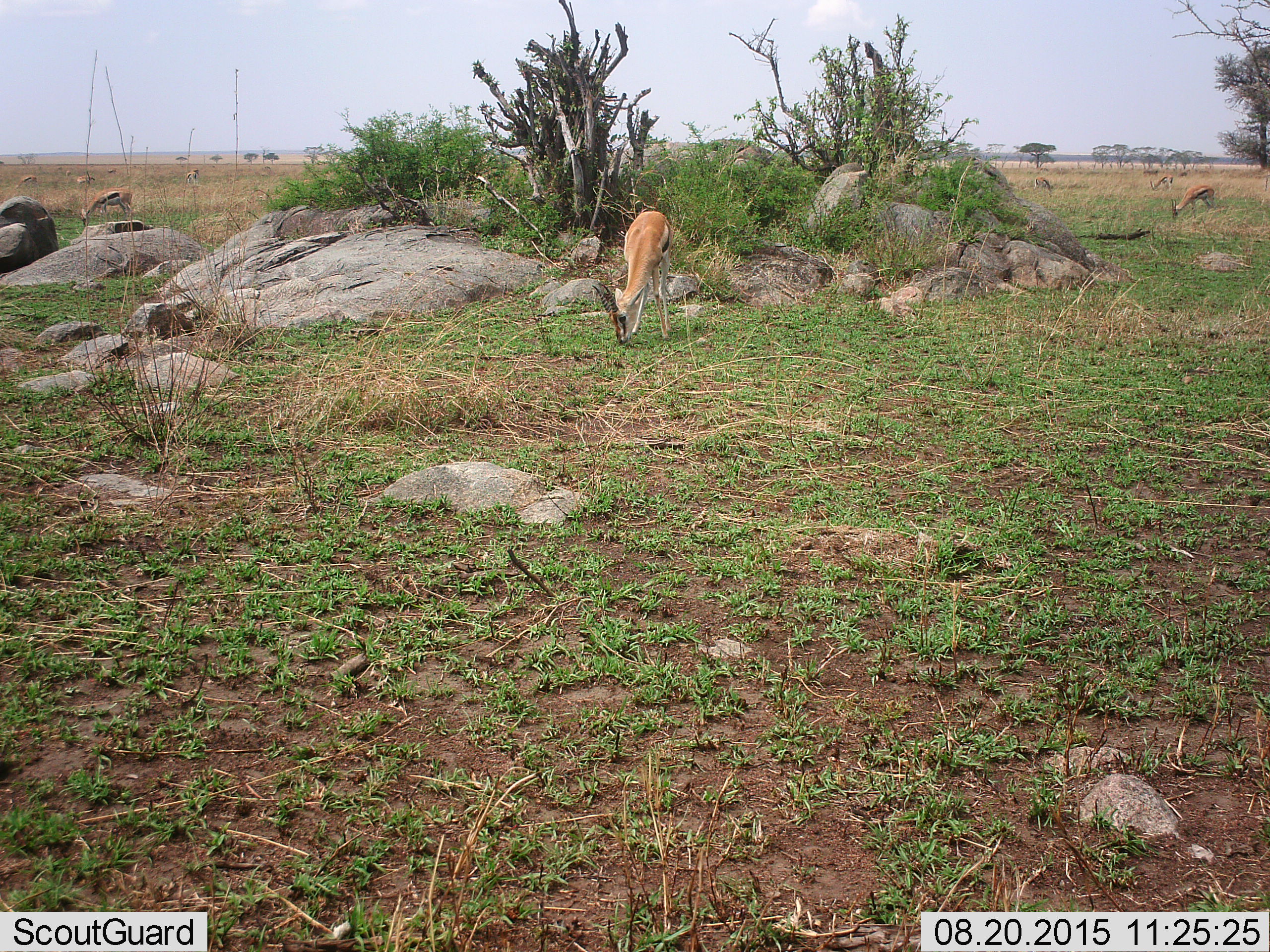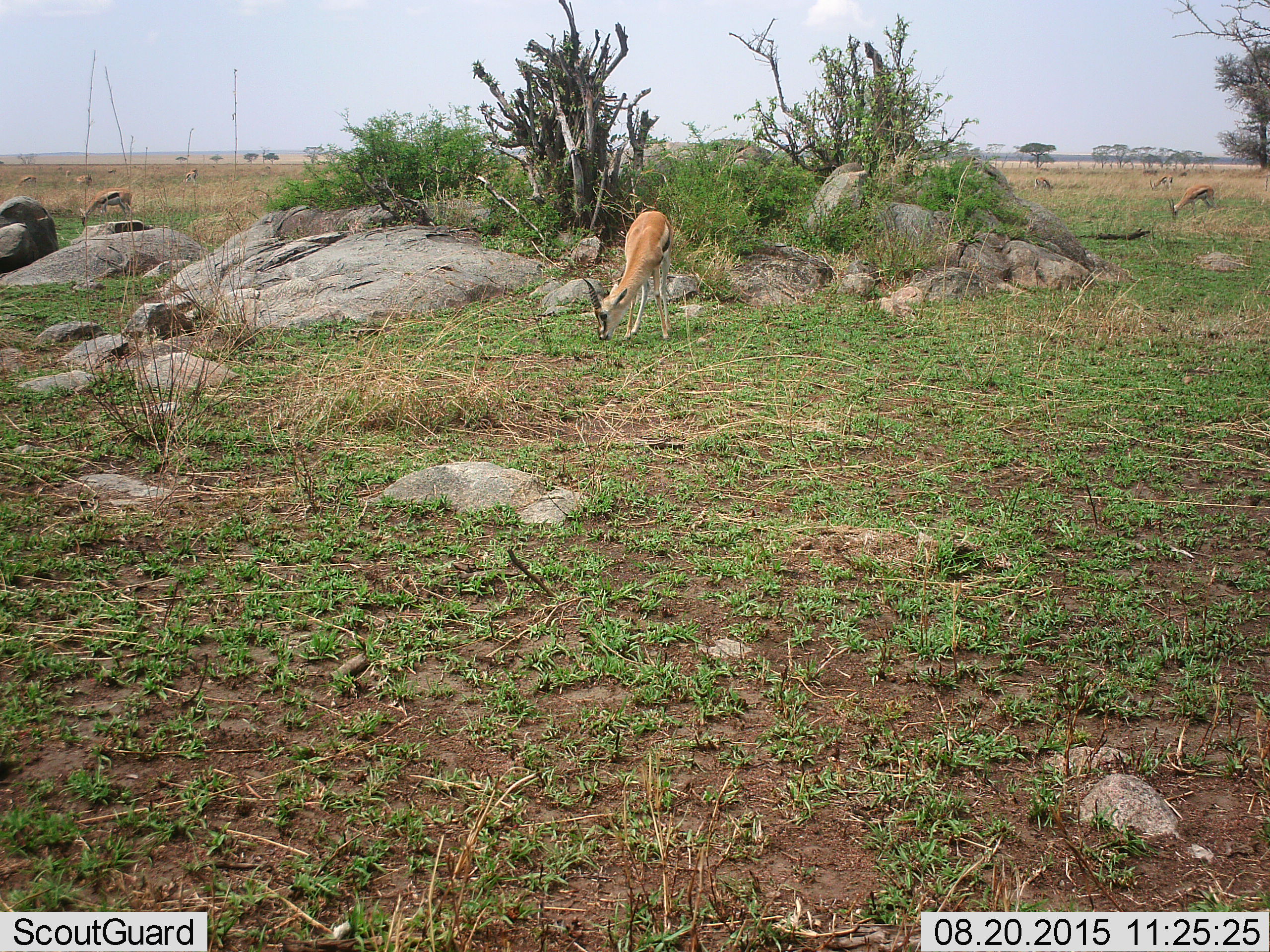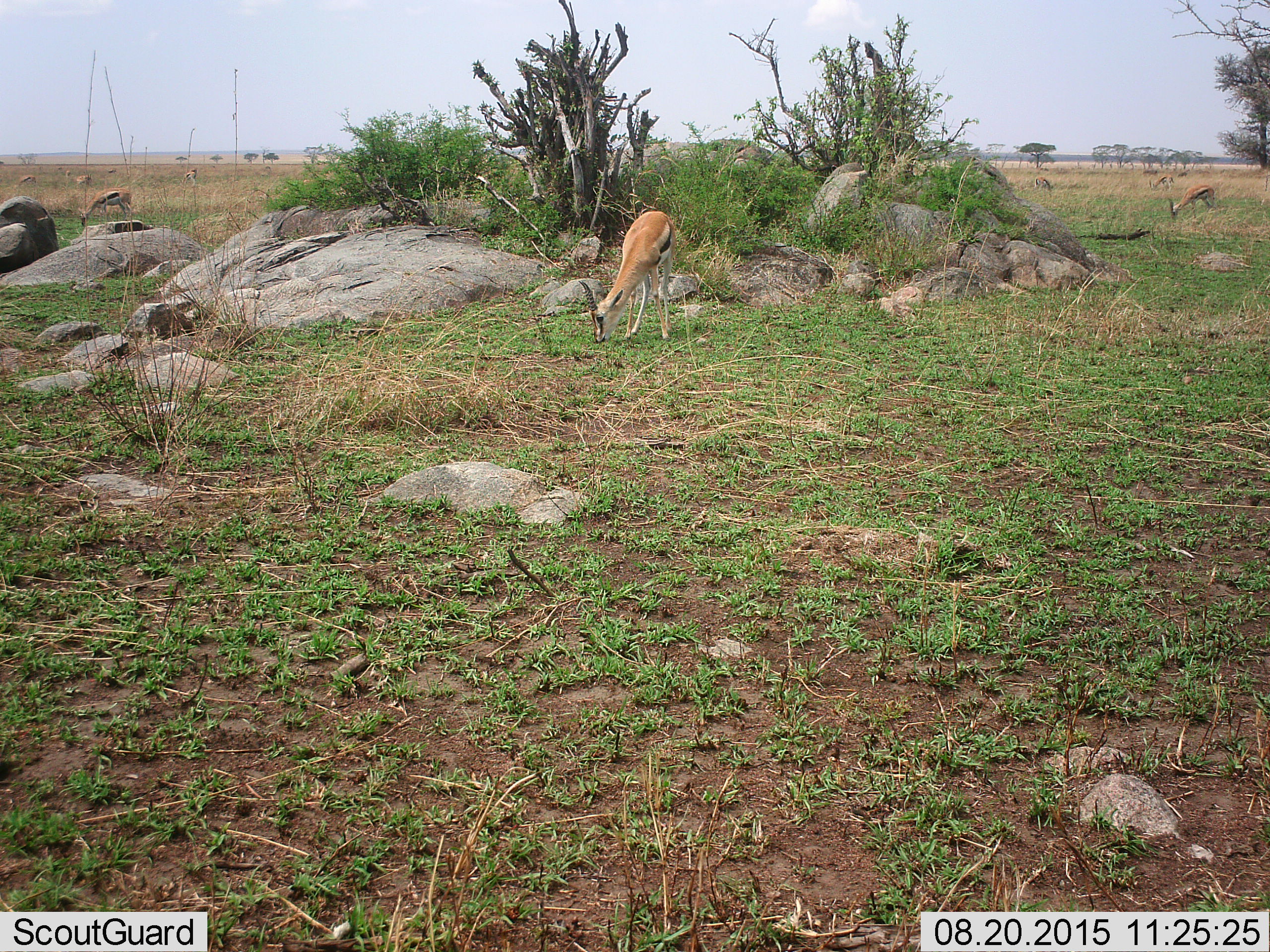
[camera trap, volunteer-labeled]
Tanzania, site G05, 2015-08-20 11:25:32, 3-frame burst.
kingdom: Animalia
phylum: Chordata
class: Mammalia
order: Artiodactyla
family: Bovidae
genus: Eudorcas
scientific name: Eudorcas thomsonii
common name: thomson's gazelle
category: gazellethomsons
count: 11-50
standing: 67%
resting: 0%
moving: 11%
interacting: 0%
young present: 11%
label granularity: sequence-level